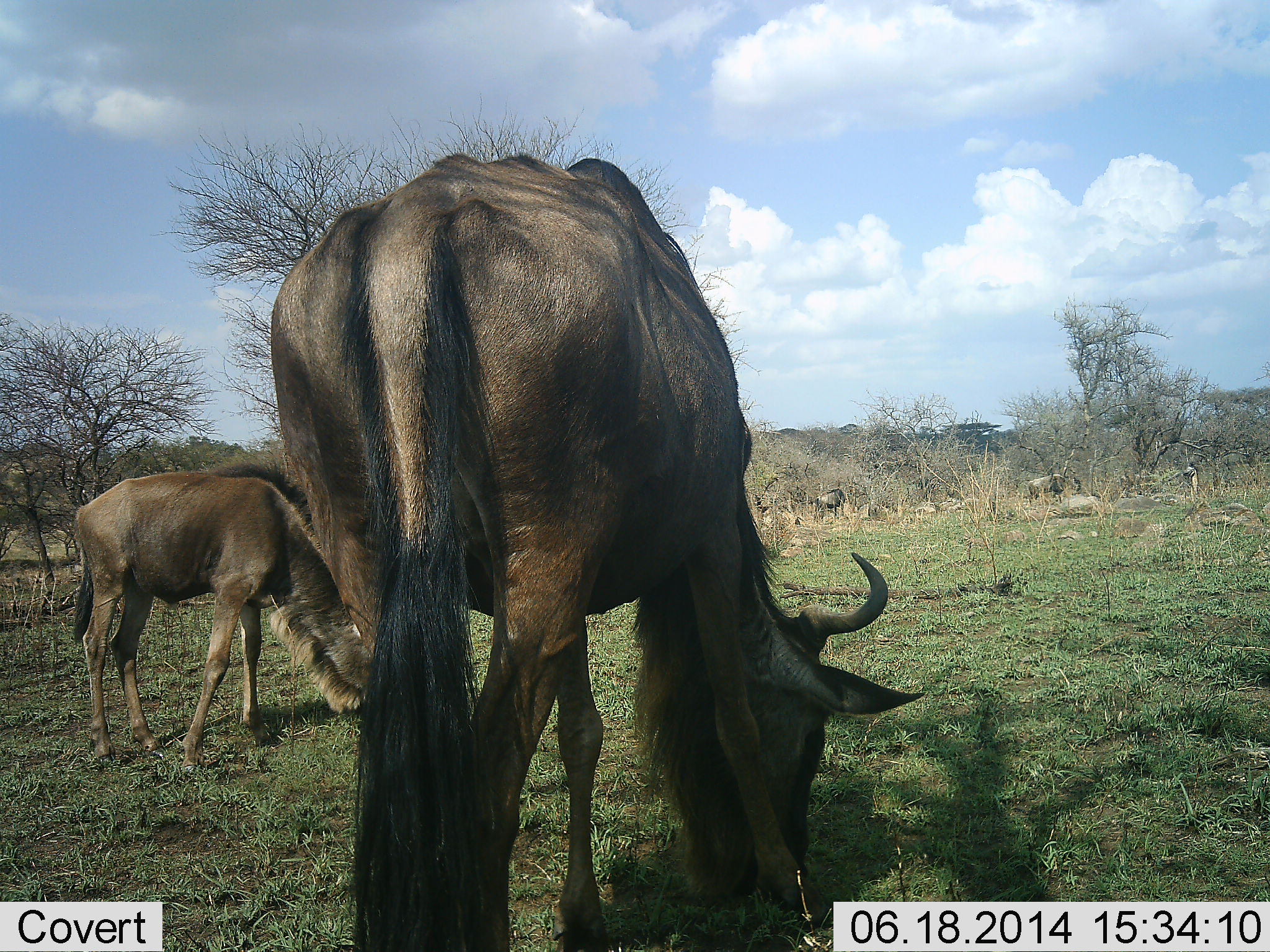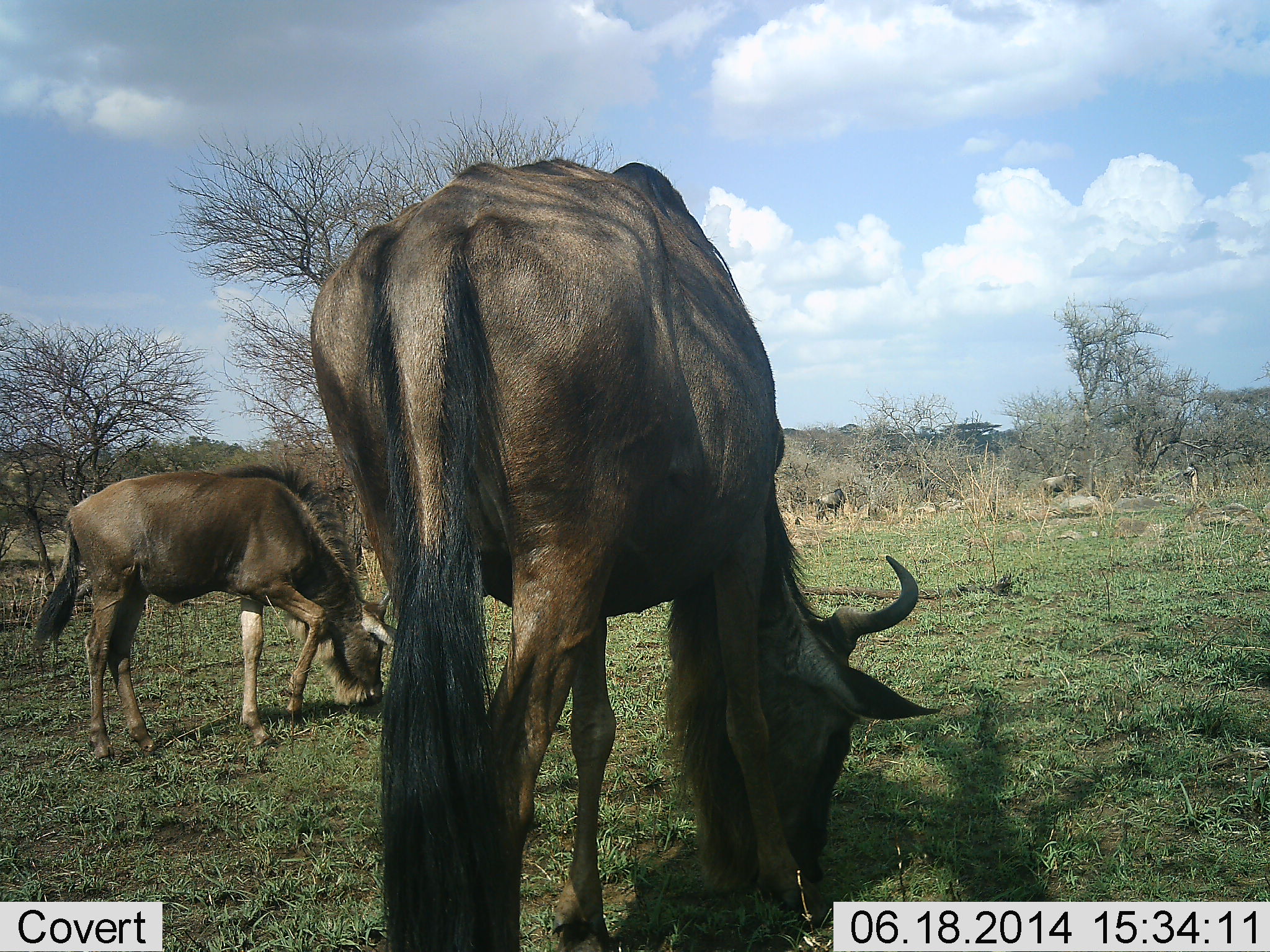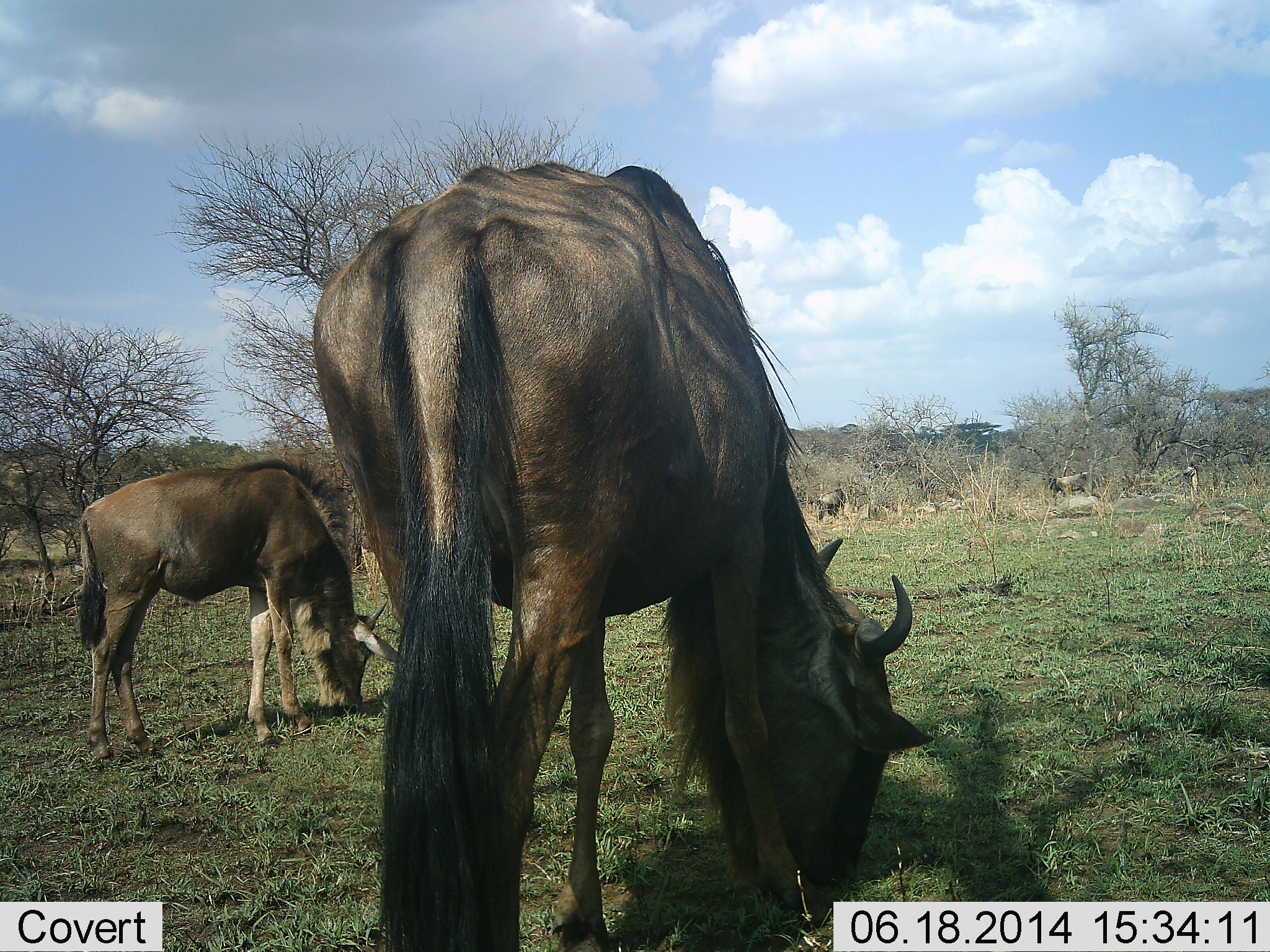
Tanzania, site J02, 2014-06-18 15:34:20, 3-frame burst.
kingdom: Animalia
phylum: Chordata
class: Mammalia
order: Artiodactyla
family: Bovidae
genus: Connochaetes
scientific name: Connochaetes taurinus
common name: blue wildebeest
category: wildebeest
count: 4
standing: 20%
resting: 0%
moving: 40%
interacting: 0%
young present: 40%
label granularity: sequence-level